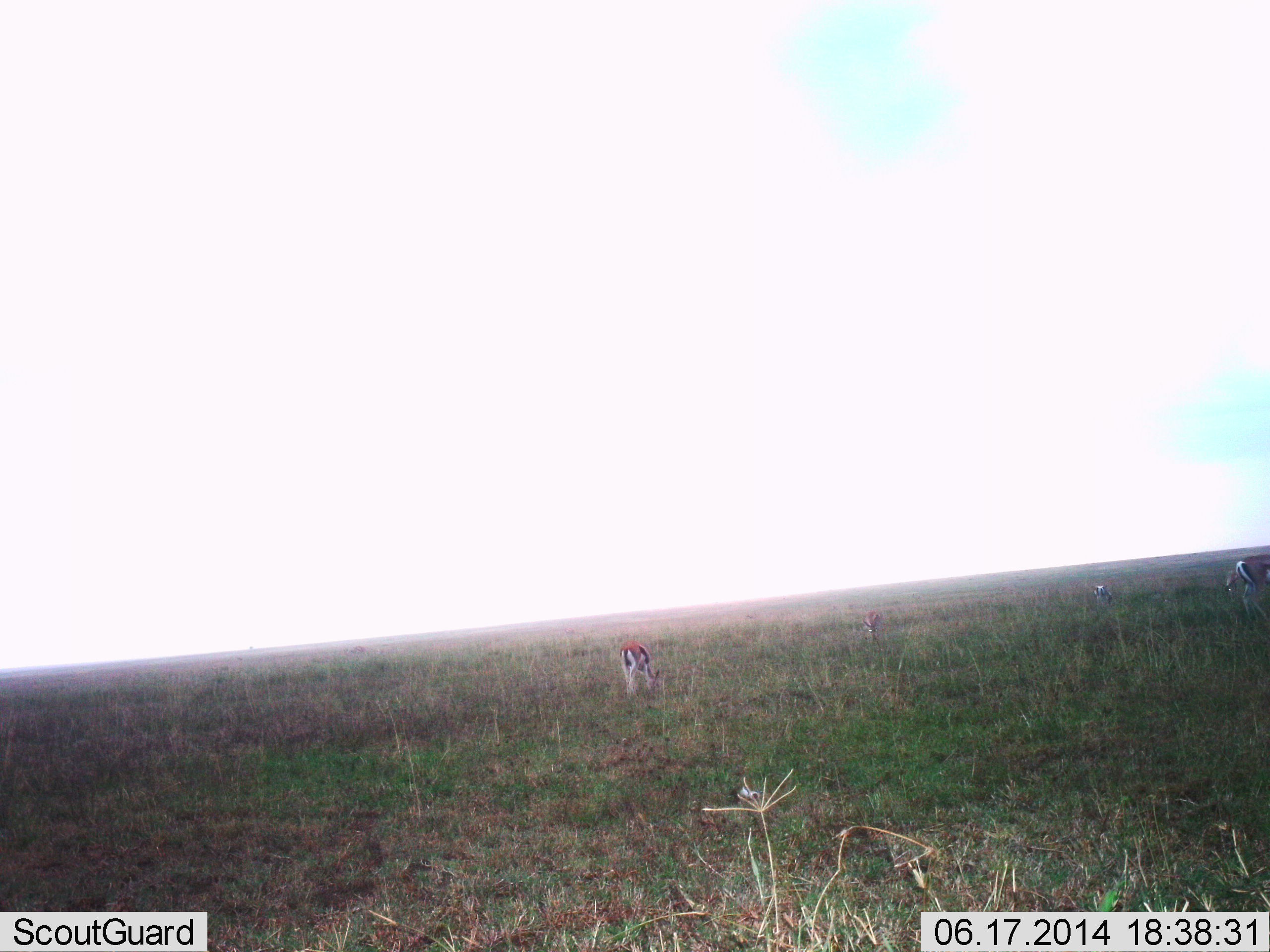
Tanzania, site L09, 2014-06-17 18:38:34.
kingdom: Animalia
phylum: Chordata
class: Mammalia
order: Artiodactyla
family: Bovidae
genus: Eudorcas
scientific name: Eudorcas thomsonii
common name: thomson's gazelle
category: gazellethomsons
Gazellethomsons (thomson's gazelle) (Eudorcas thomsonii), count 4. Behavior (volunteer vote fractions): standing 27%, resting 0%, moving 0%, interacting 0%. Young present (vote fraction): 0%. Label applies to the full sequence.